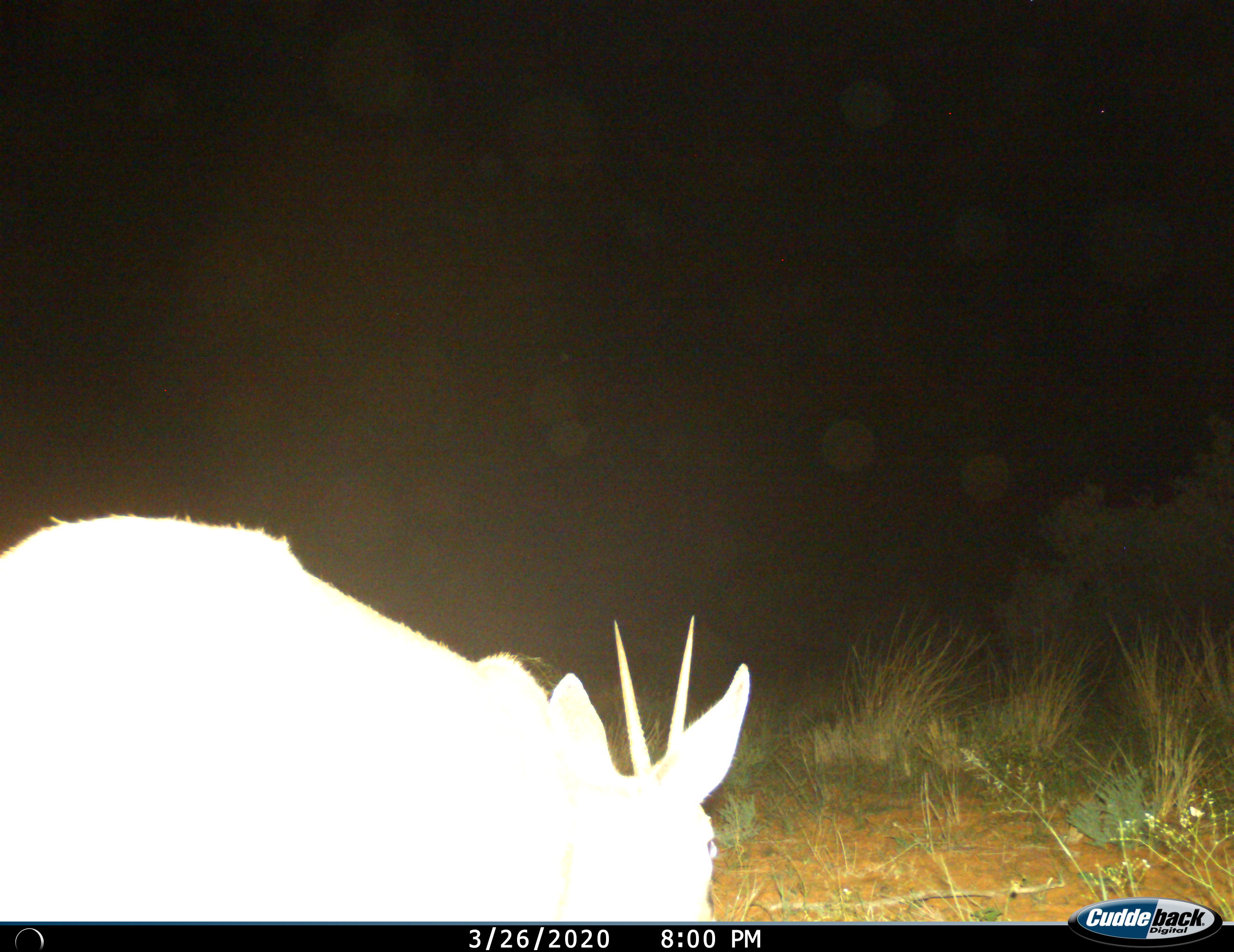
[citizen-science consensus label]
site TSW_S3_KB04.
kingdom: Animalia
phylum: Chordata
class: Mammalia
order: Artiodactyla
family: Bovidae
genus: Sylvicapra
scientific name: Sylvicapra grimmia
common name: common duiker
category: duikercommongrey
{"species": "duikercommongrey (common duiker) (Sylvicapra grimmia)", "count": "1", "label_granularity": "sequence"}